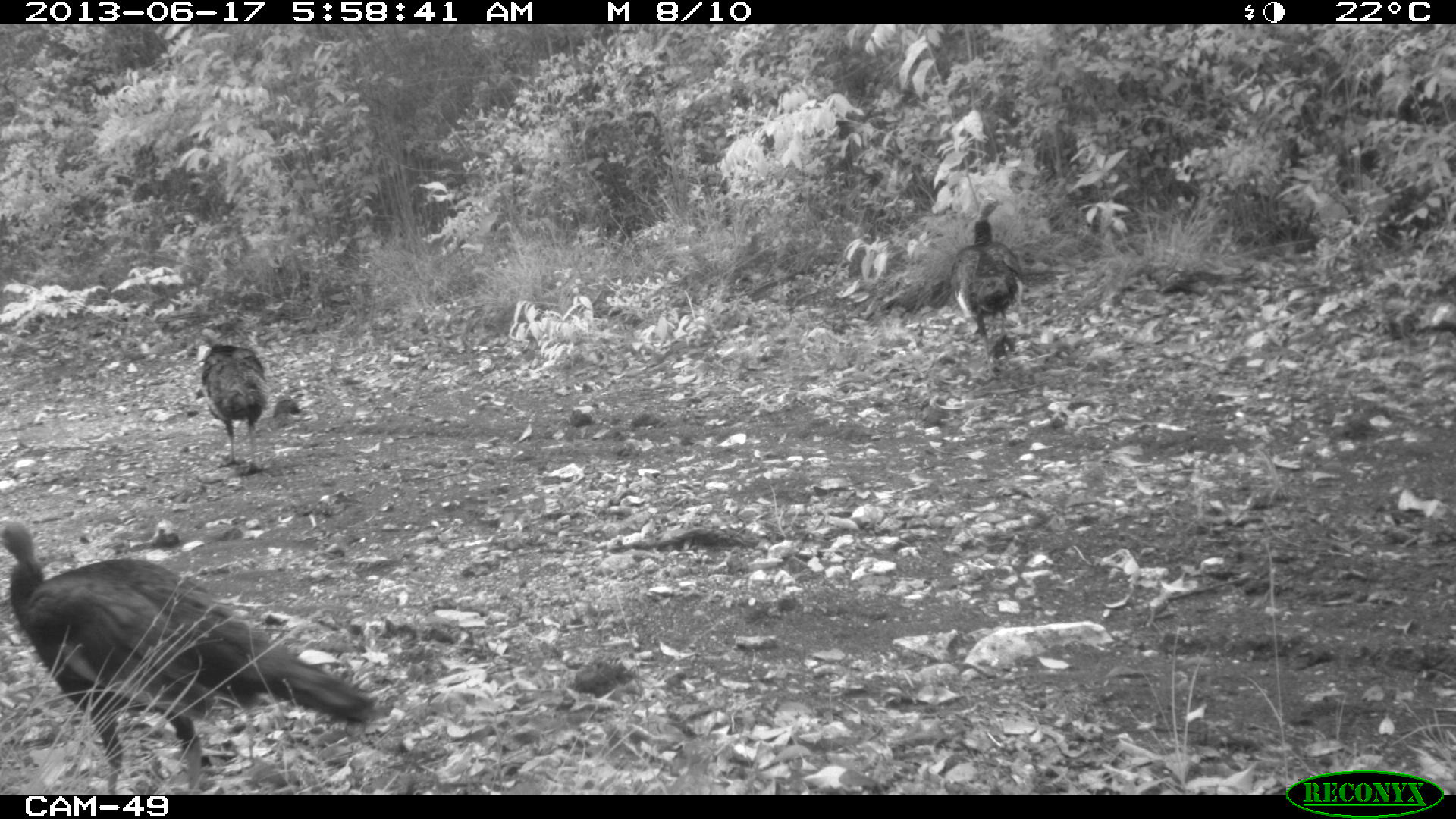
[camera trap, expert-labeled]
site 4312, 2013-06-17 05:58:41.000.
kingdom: Animalia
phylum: Chordata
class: Aves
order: Galliformes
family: Phasianidae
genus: Meleagris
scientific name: Meleagris ocellata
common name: ocellated turkey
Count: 4.